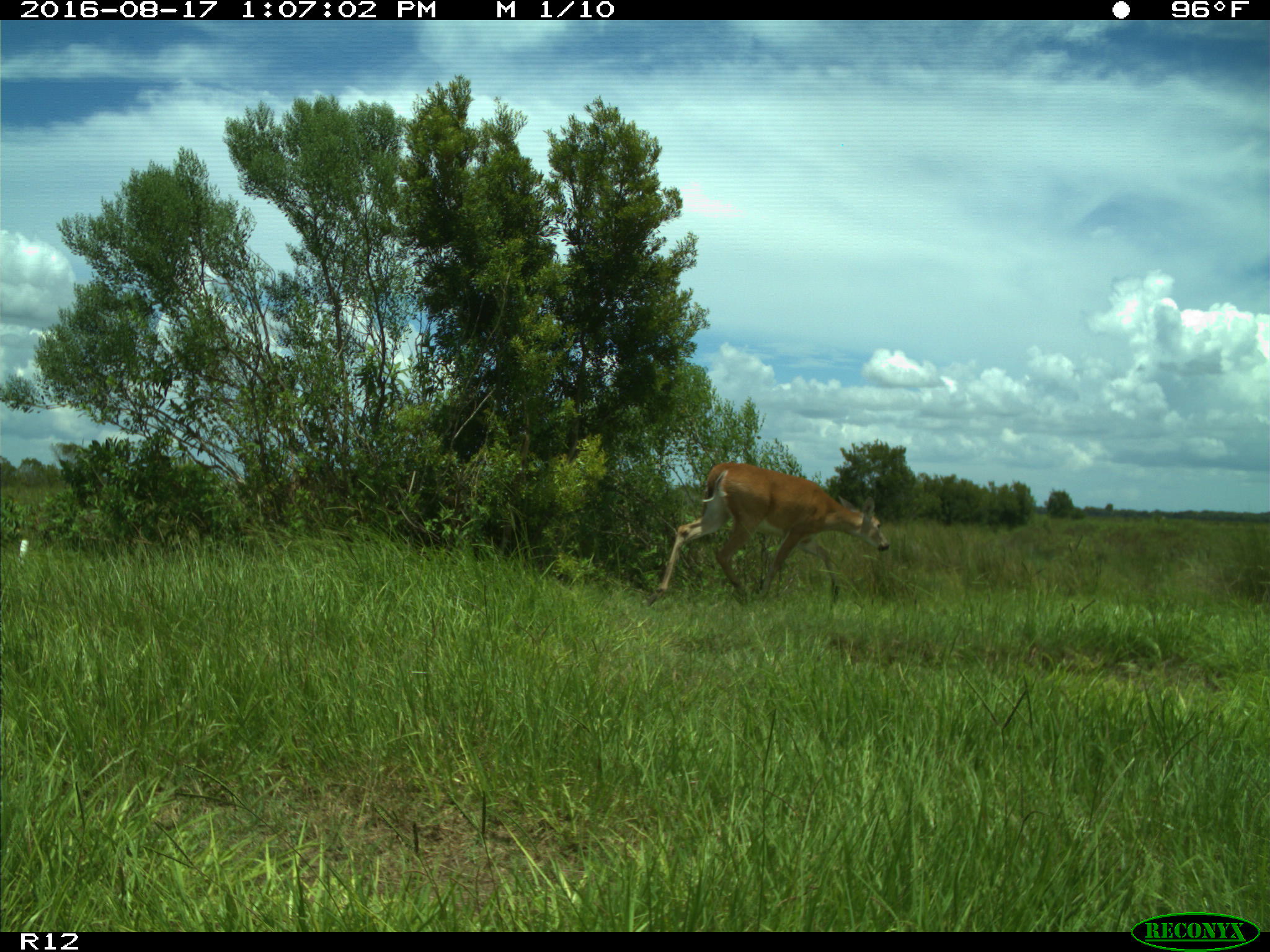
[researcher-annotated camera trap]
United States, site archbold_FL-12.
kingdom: Animalia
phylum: Chordata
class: Mammalia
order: Artiodactyla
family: Cervidae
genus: Odocoileus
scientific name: Odocoileus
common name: deer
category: unidentified deer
Unidentified deer (deer) (Odocoileus).